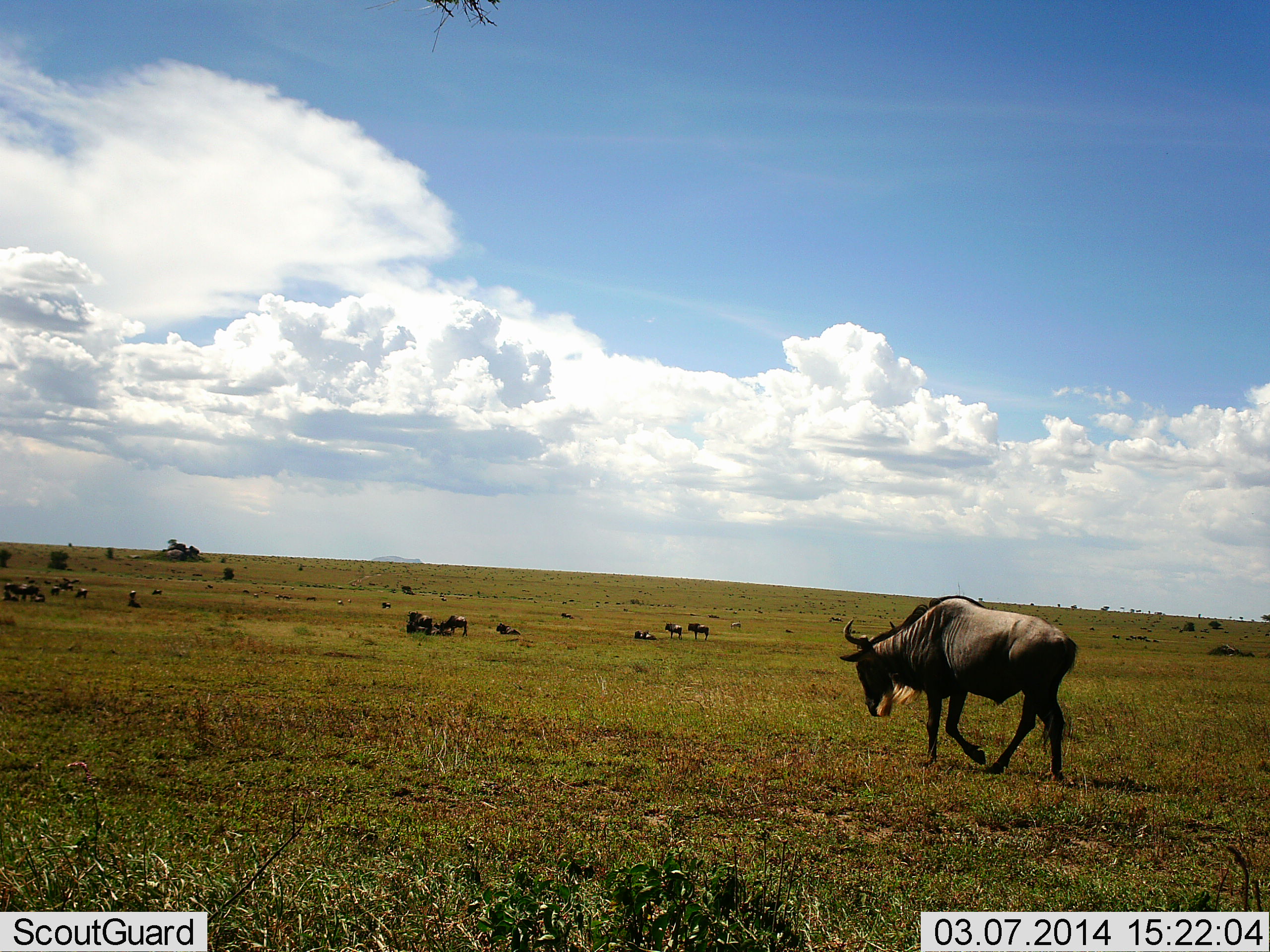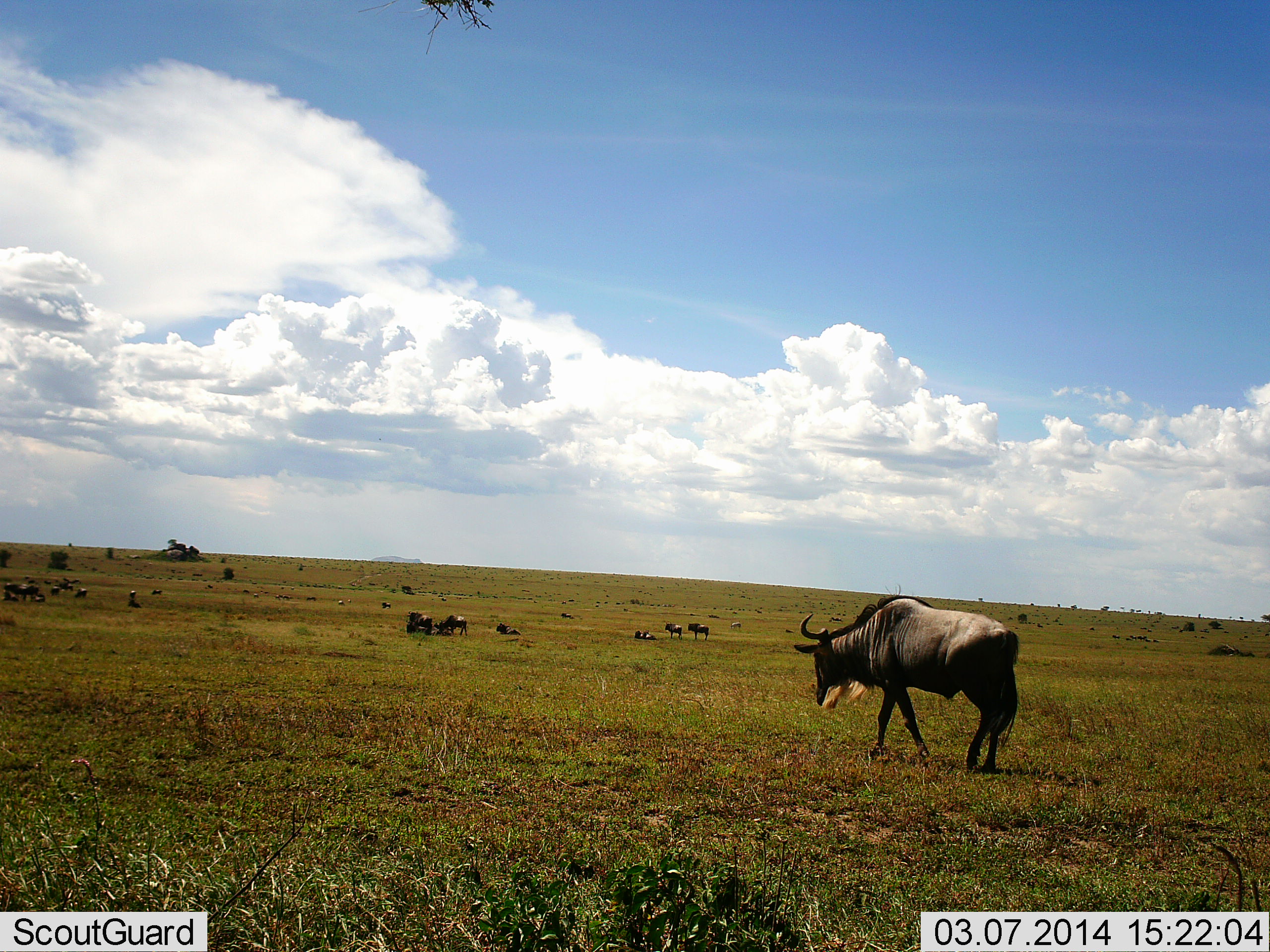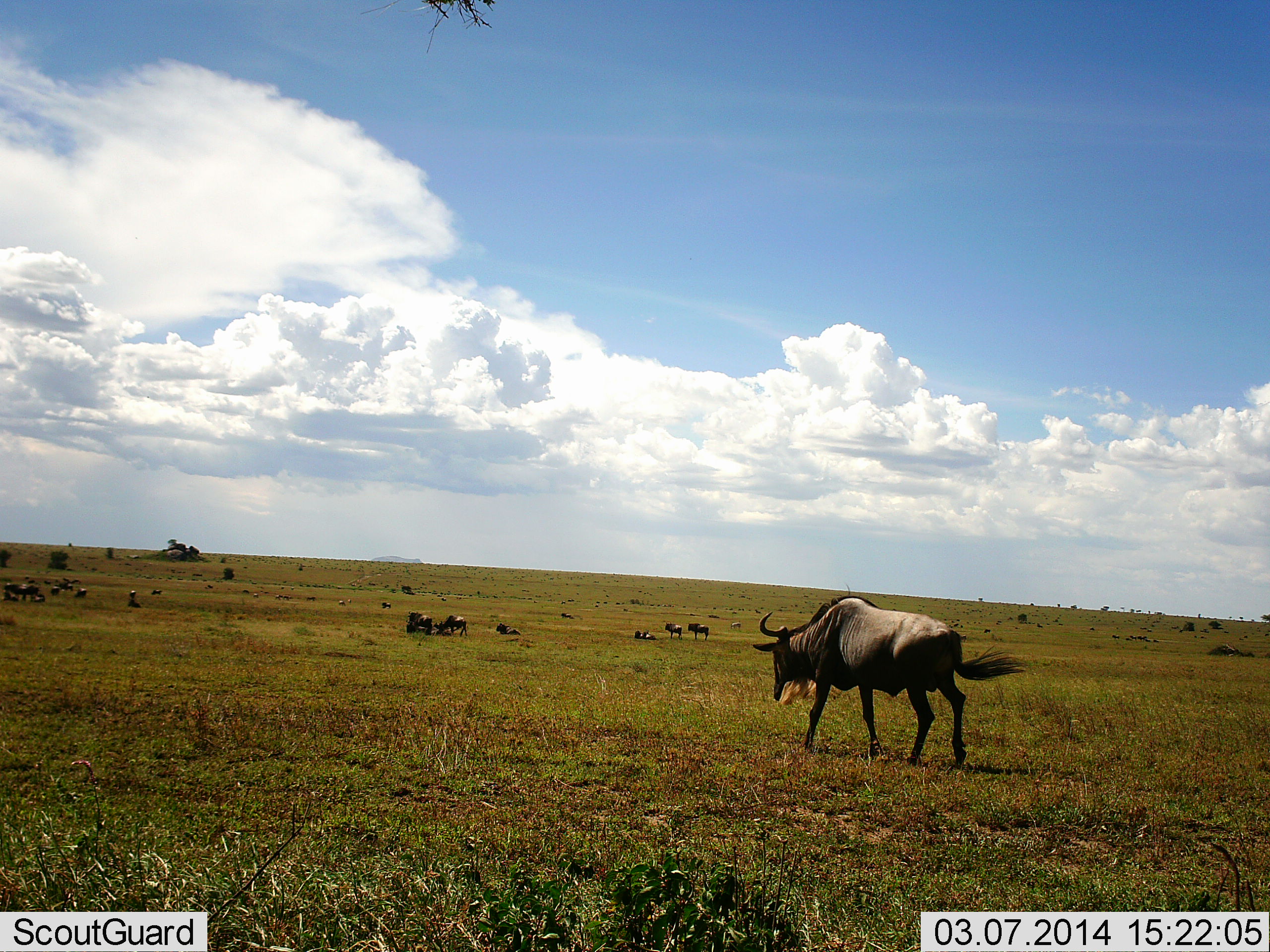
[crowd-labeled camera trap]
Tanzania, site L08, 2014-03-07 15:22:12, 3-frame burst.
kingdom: Animalia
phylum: Chordata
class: Mammalia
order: Artiodactyla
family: Bovidae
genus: Connochaetes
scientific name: Connochaetes taurinus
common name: blue wildebeest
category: wildebeest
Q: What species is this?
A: Wildebeest (blue wildebeest) (Connochaetes taurinus).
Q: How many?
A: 11-50.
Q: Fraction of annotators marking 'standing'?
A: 45%.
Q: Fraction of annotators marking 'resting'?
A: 73%.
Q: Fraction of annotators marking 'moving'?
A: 73%.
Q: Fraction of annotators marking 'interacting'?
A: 18%.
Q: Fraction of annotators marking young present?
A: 0%.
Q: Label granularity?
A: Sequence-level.